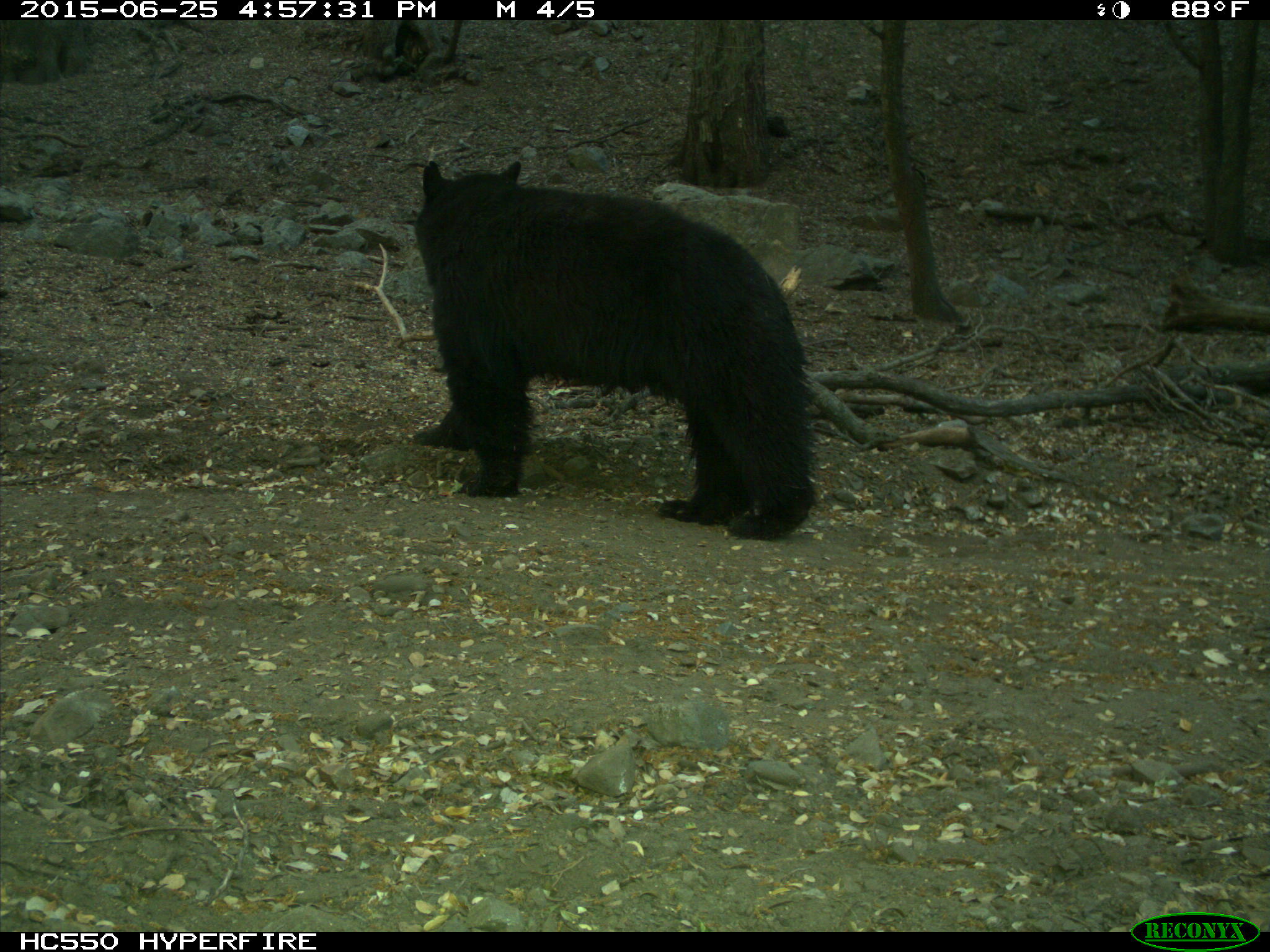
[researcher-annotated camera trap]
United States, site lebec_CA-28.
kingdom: Animalia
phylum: Chordata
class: Mammalia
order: Carnivora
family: Ursidae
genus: Ursus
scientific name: Ursus americanus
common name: american black bear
Ursus americanus (american black bear).